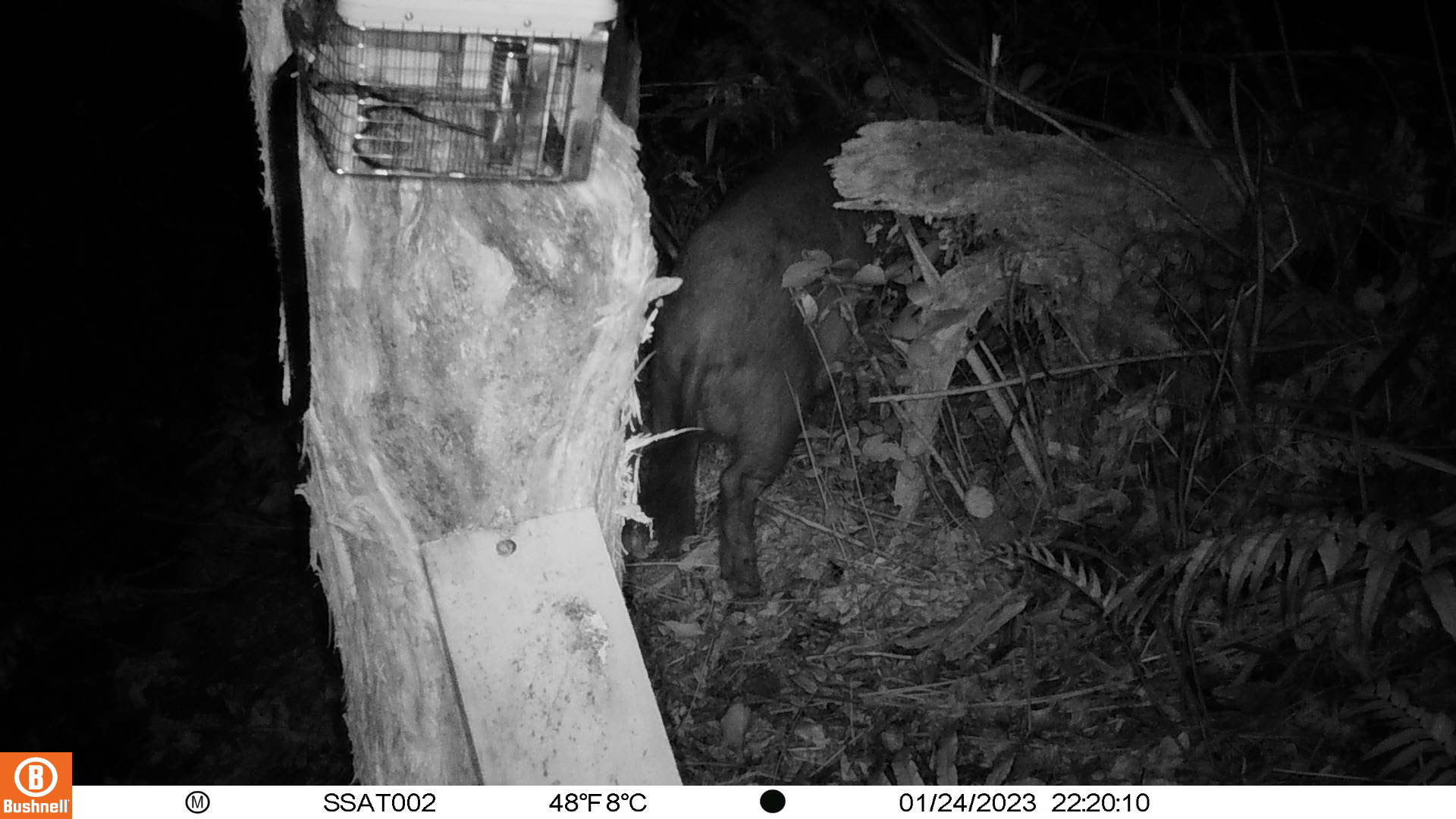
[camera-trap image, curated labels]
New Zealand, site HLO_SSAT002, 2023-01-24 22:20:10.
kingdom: Animalia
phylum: Chordata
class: Mammalia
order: Artiodactyla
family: Suidae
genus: Sus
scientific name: Sus scrofa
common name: pig